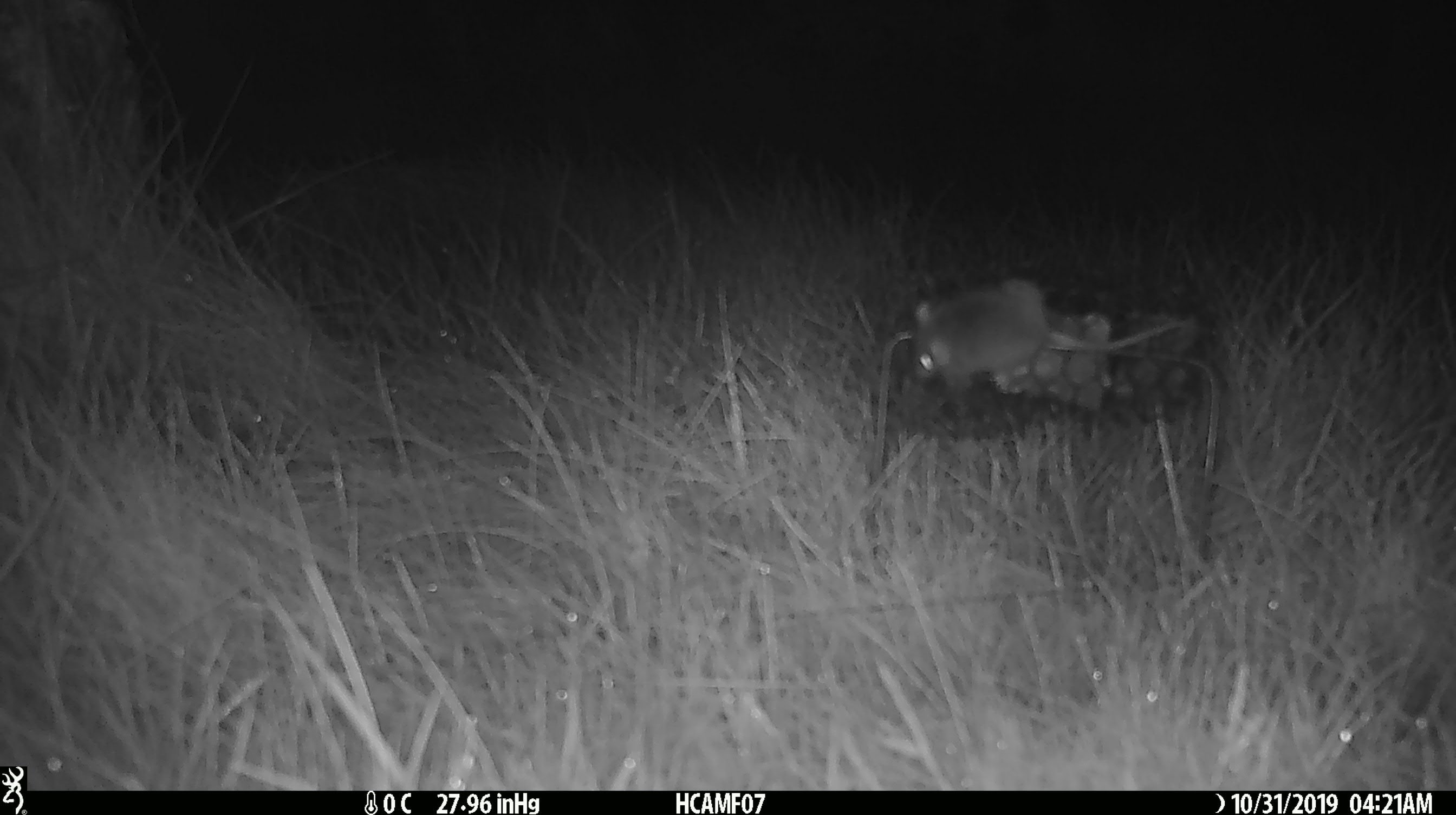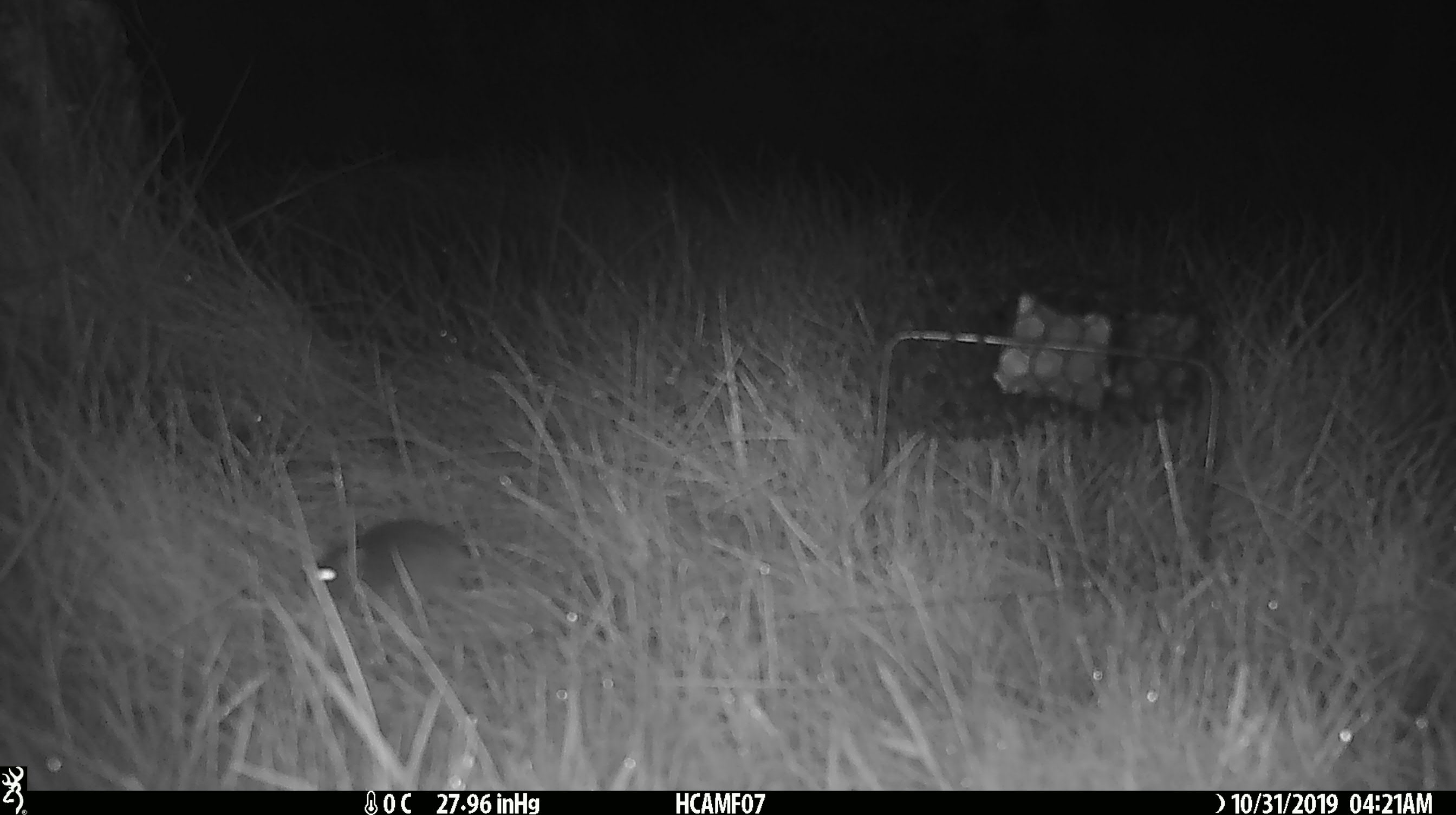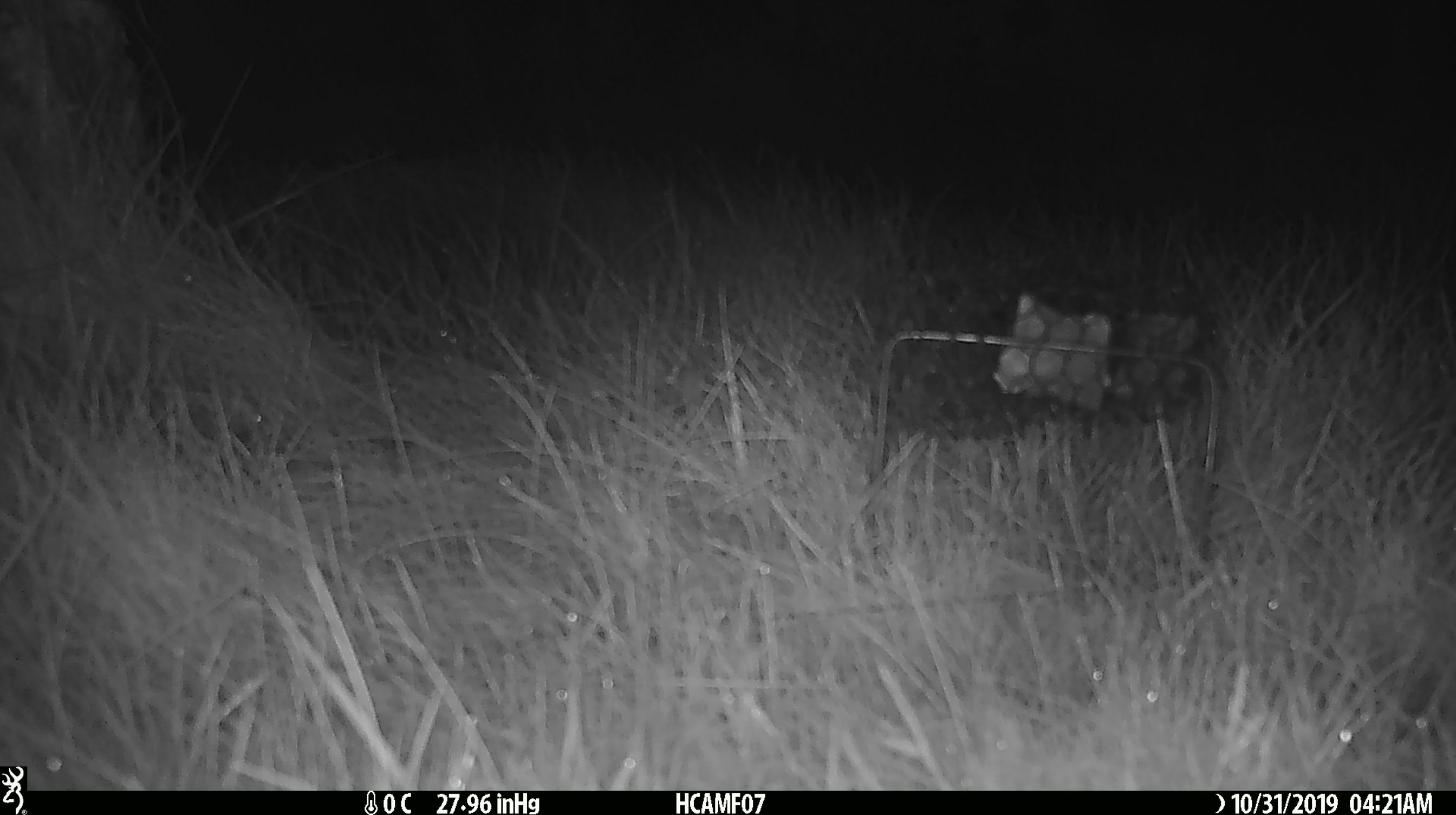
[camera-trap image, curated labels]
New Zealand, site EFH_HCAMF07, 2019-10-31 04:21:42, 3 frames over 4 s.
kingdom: Animalia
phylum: Chordata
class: Mammalia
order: Rodentia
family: Muridae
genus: Mus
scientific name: Mus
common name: mouse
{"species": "mouse (Mus)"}